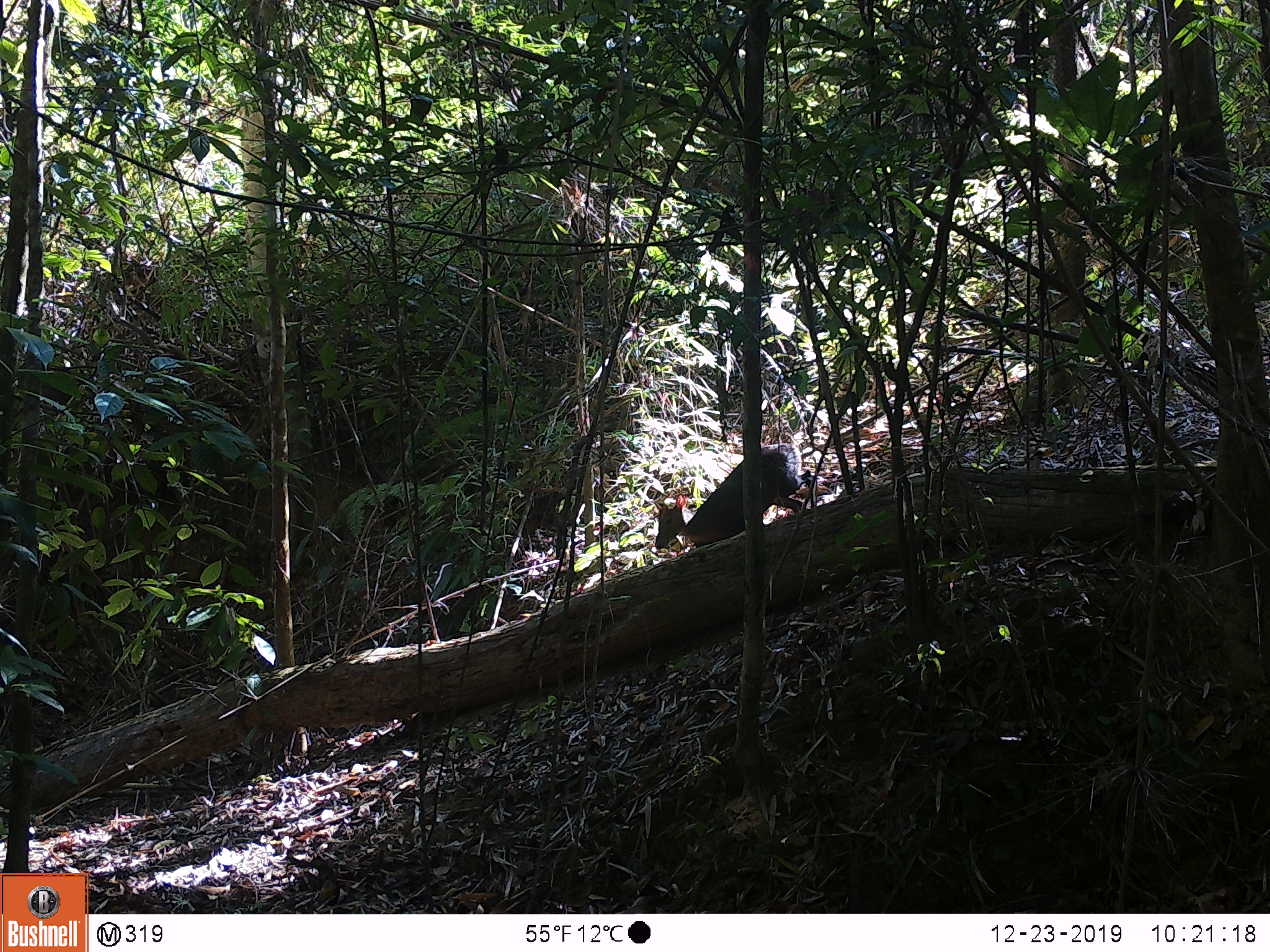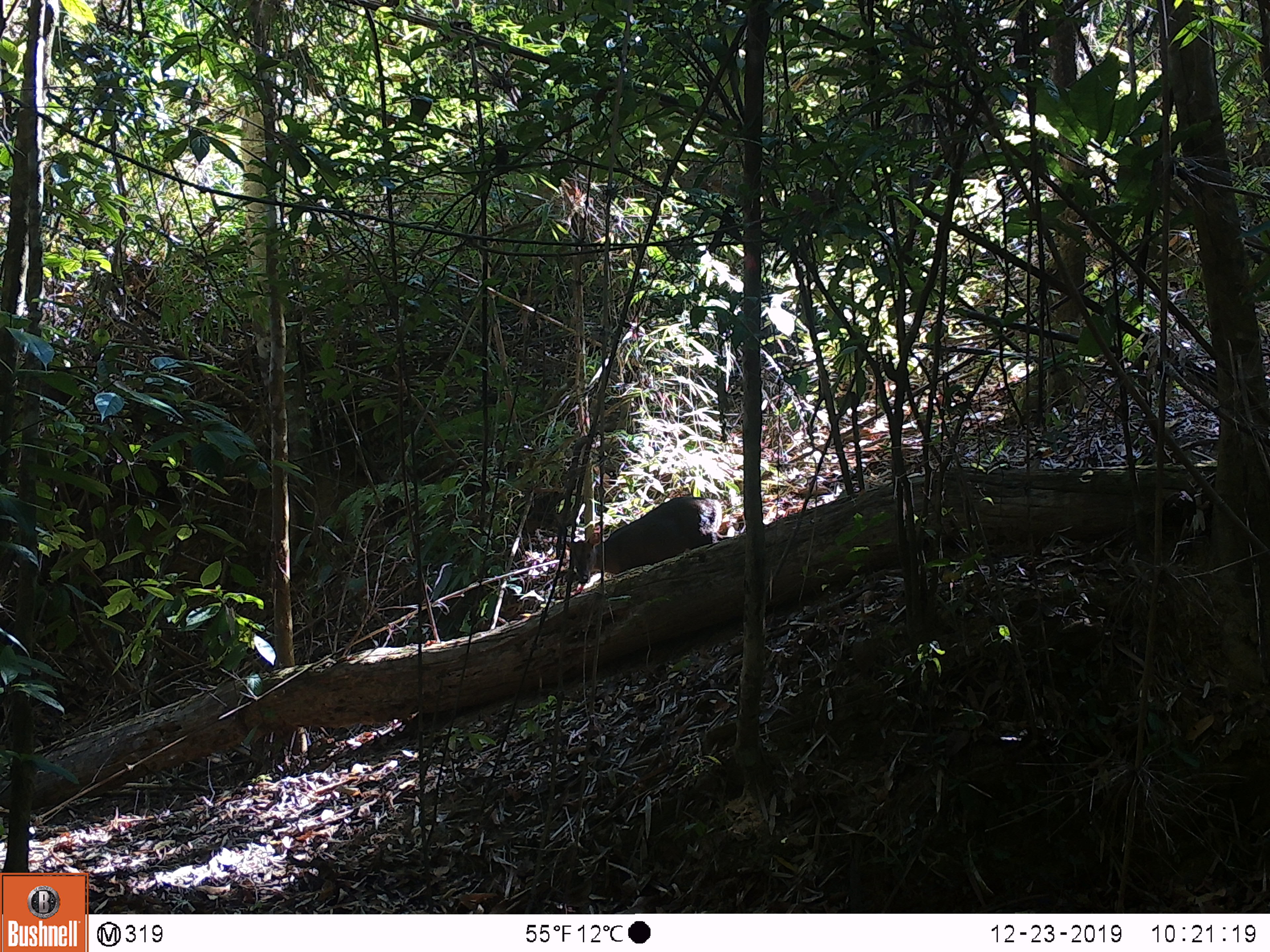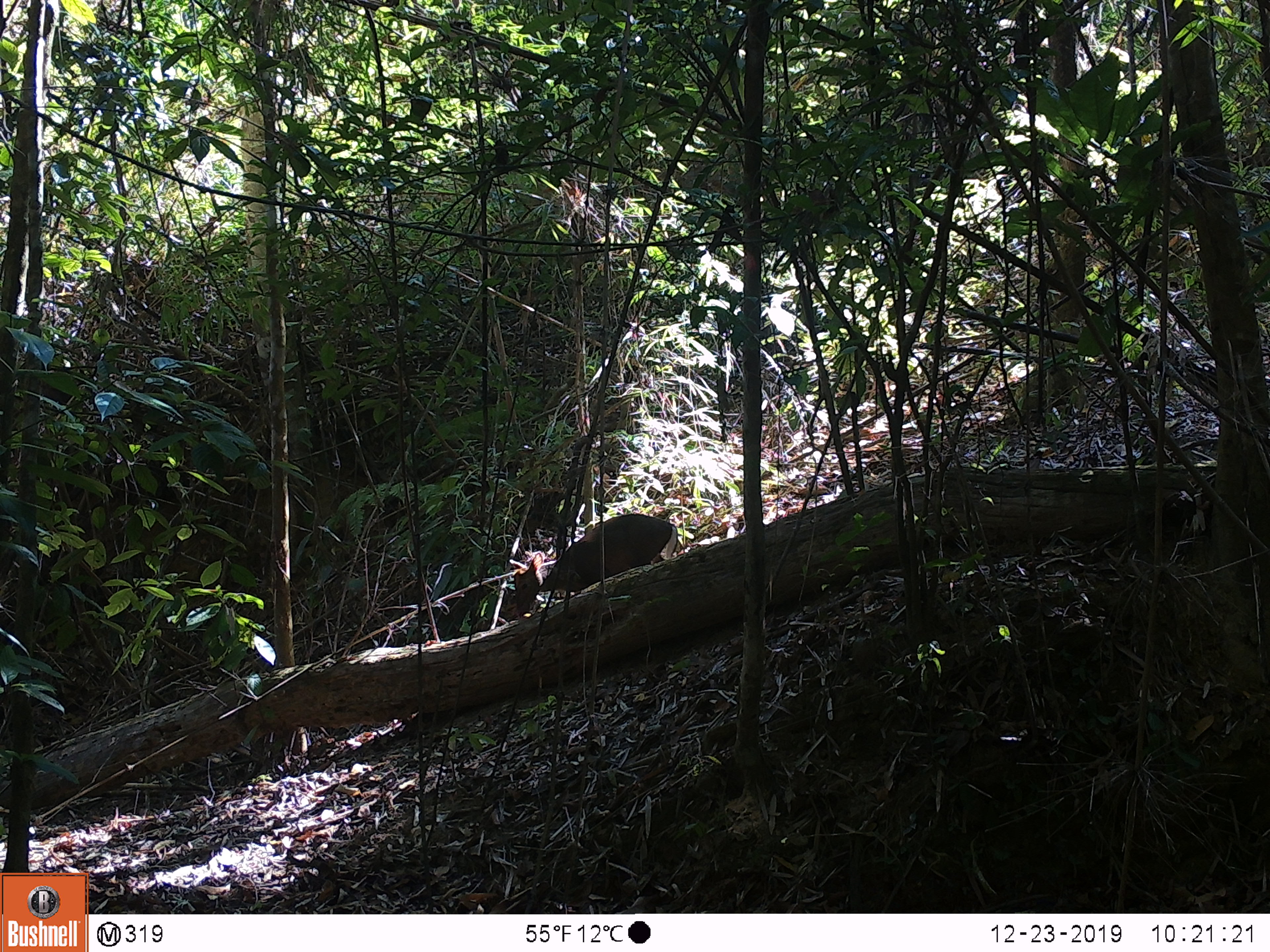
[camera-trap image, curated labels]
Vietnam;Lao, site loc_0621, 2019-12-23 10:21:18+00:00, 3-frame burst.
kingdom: Animalia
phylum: Chordata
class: Mammalia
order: Artiodactyla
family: Cervidae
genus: Muntiacus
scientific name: Muntiacus rooseveltorum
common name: roosevelt's muntjac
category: roosevelts muntjac group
Roosevelts muntjac group (roosevelt's muntjac) (Muntiacus rooseveltorum). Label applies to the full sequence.